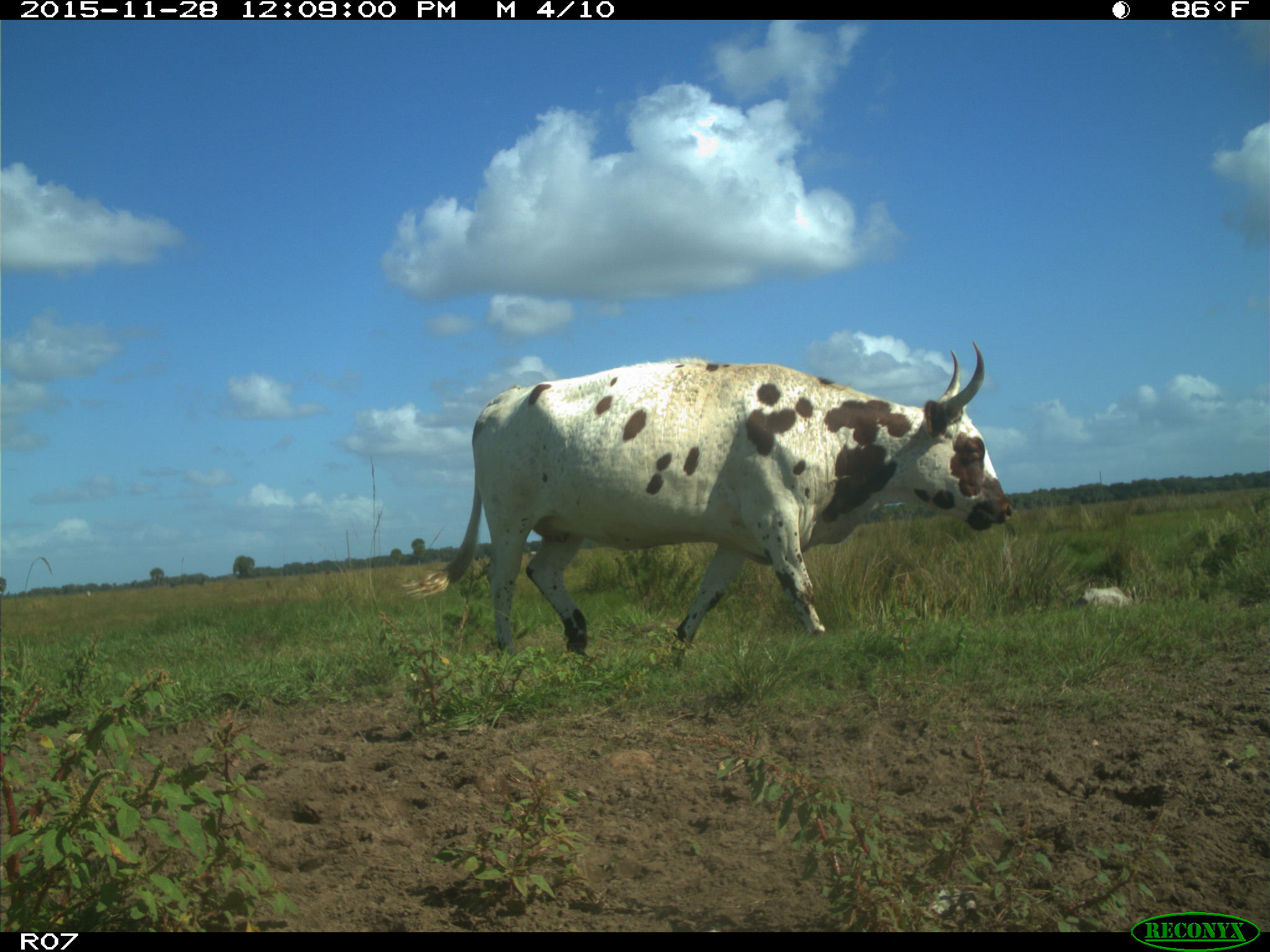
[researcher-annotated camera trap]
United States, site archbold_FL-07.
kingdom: Animalia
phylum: Chordata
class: Mammalia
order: Artiodactyla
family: Bovidae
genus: Bos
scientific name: Bos taurus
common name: domestic cow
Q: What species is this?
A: Bos taurus (domestic cow).